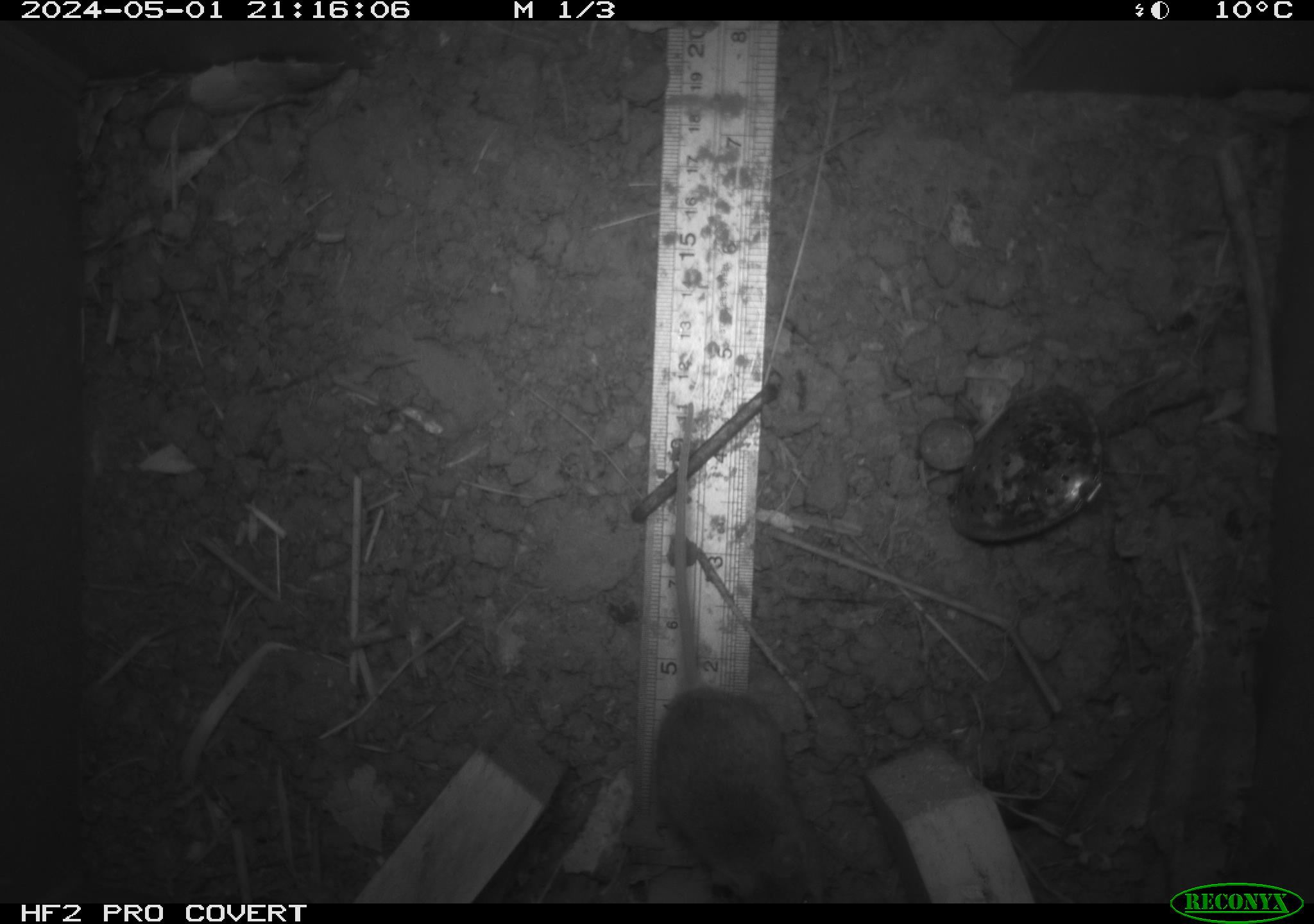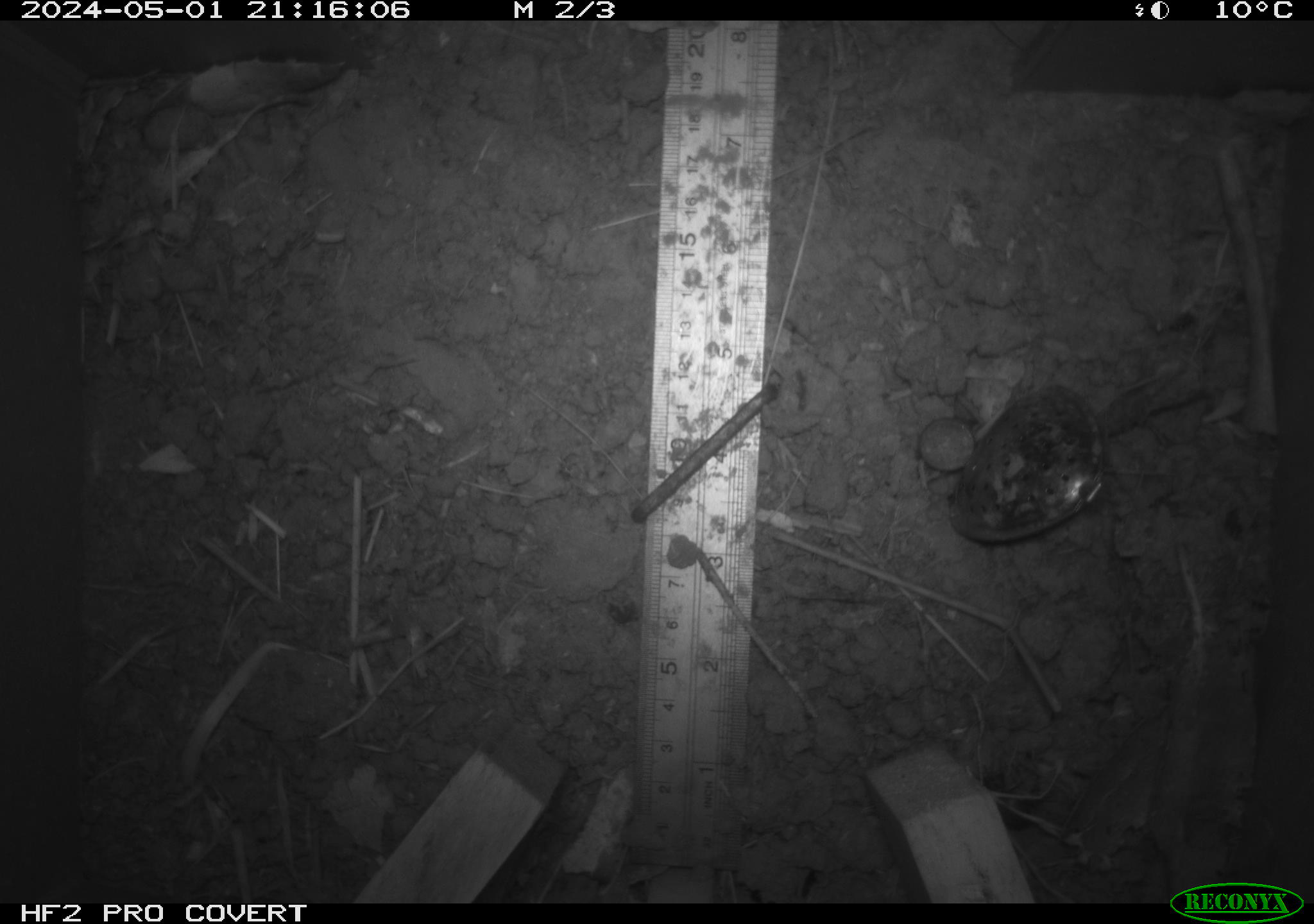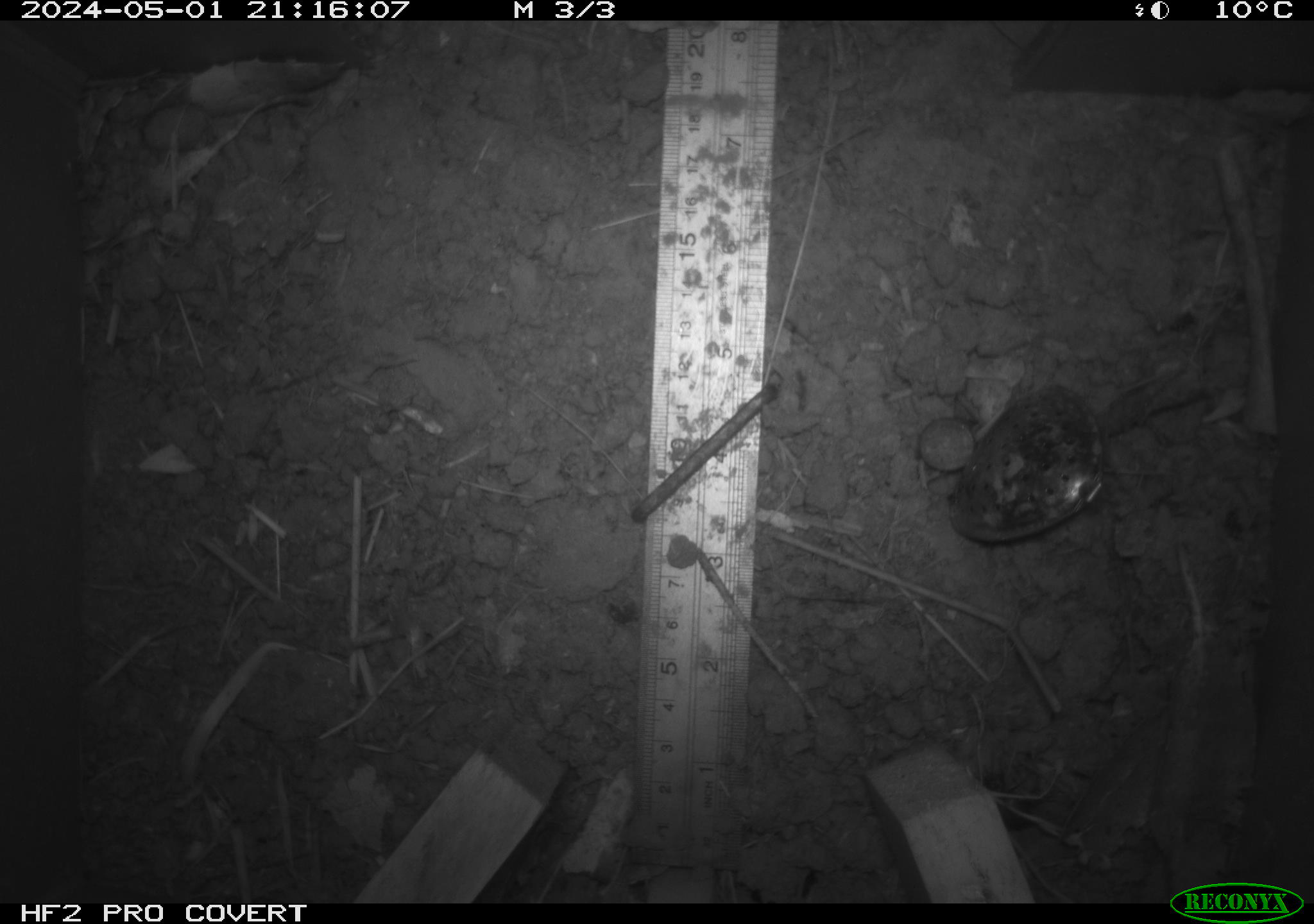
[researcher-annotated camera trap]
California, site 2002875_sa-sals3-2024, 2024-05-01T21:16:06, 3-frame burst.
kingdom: Animalia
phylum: Chordata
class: Mammalia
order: Rodentia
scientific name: Rodentia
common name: rodent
Rodent (Rodentia).